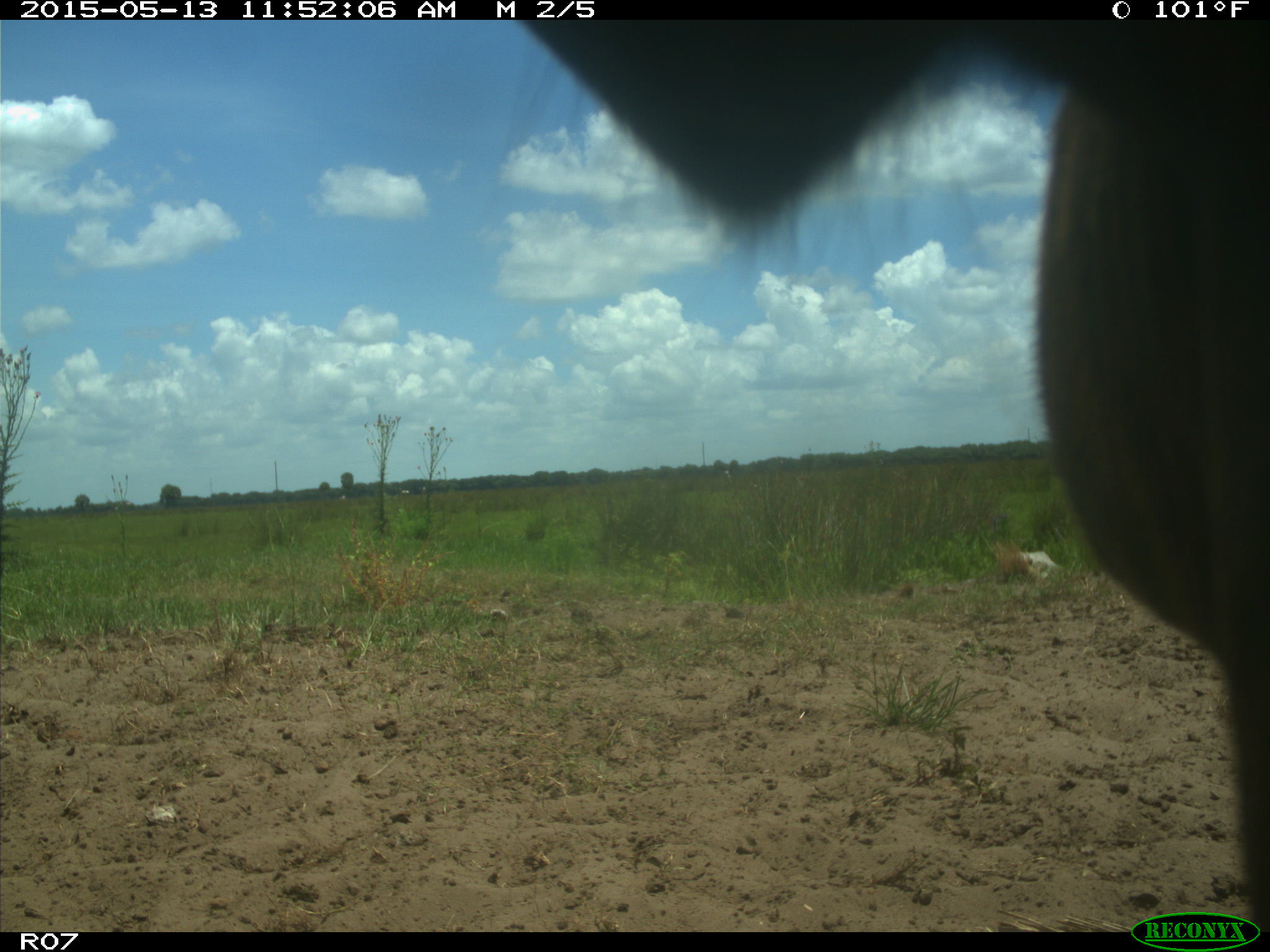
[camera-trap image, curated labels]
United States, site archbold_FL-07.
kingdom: Animalia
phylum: Chordata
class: Mammalia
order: Artiodactyla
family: Bovidae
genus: Bos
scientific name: Bos taurus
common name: domestic cow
Bos taurus (domestic cow).